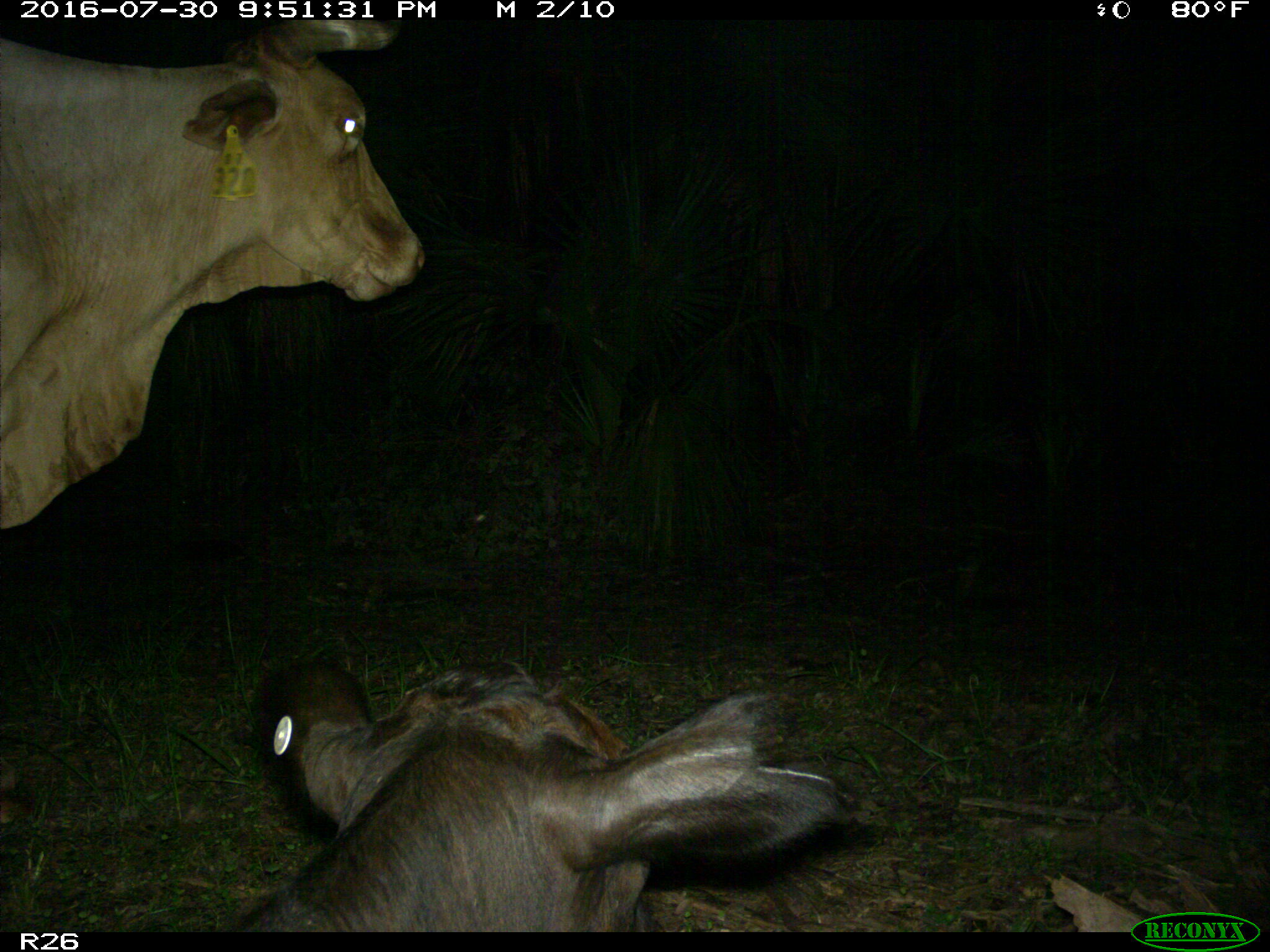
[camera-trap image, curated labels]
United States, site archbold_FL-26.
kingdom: Animalia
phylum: Chordata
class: Mammalia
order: Artiodactyla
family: Bovidae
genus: Bos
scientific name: Bos taurus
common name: domestic cow